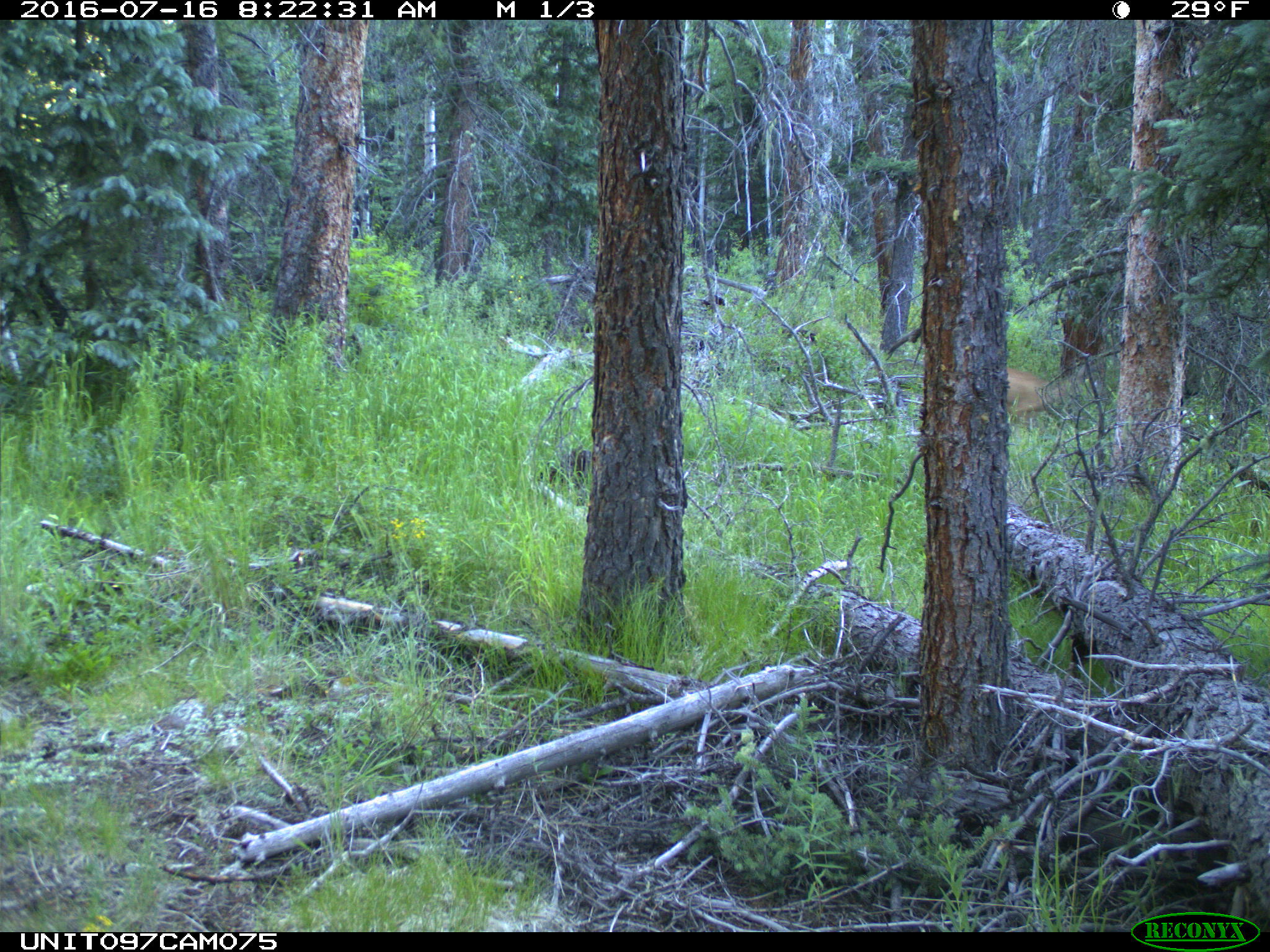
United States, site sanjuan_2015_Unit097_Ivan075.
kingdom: Animalia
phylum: Chordata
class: Mammalia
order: Artiodactyla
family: Cervidae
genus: Odocoileus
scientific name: Odocoileus hemionus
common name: mule deer